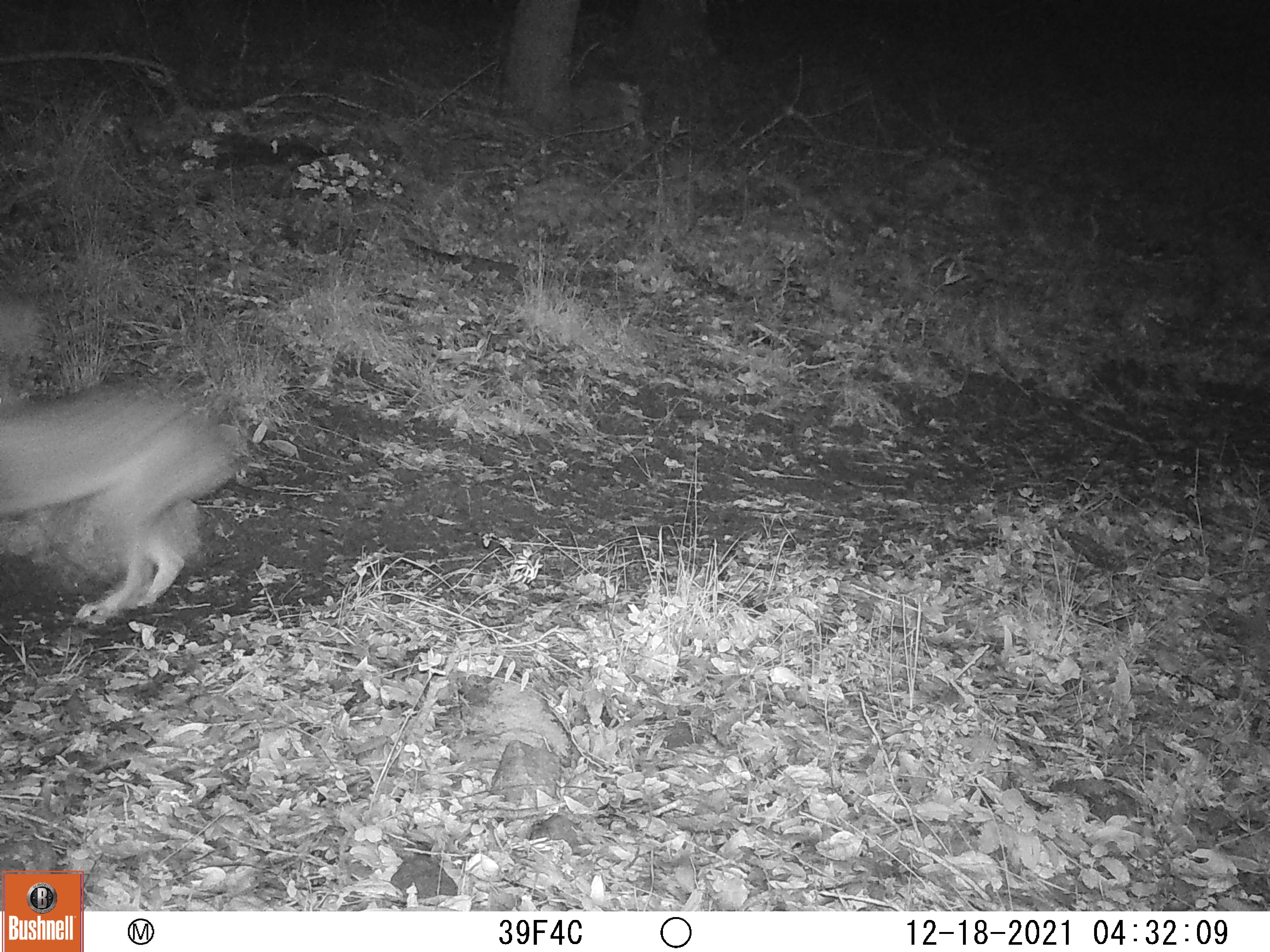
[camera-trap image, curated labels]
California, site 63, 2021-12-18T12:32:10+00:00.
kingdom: Animalia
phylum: Chordata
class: Mammalia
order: Lagomorpha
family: Leporidae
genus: Lepus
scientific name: Lepus californicus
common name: black-tailed jackrabbit